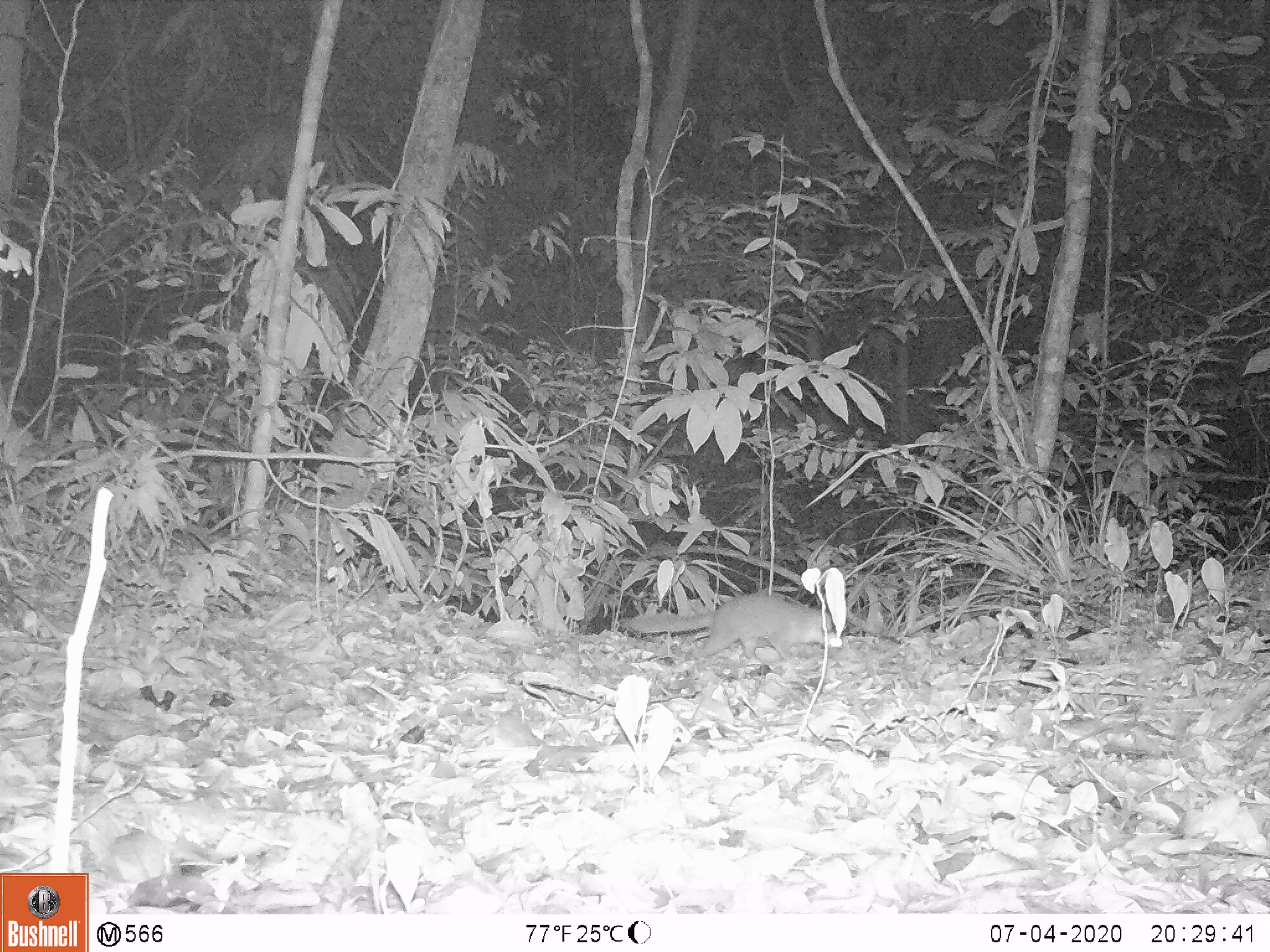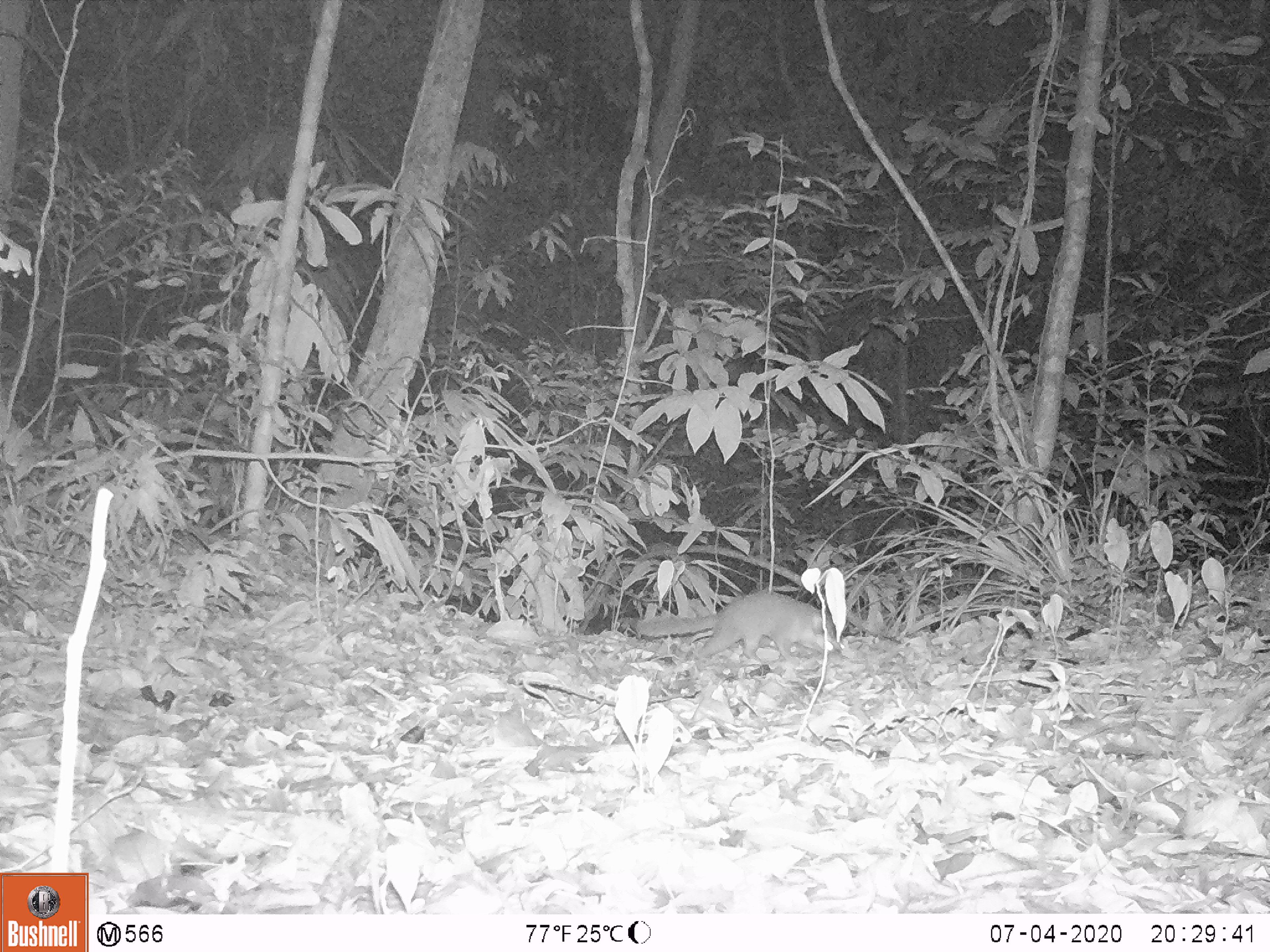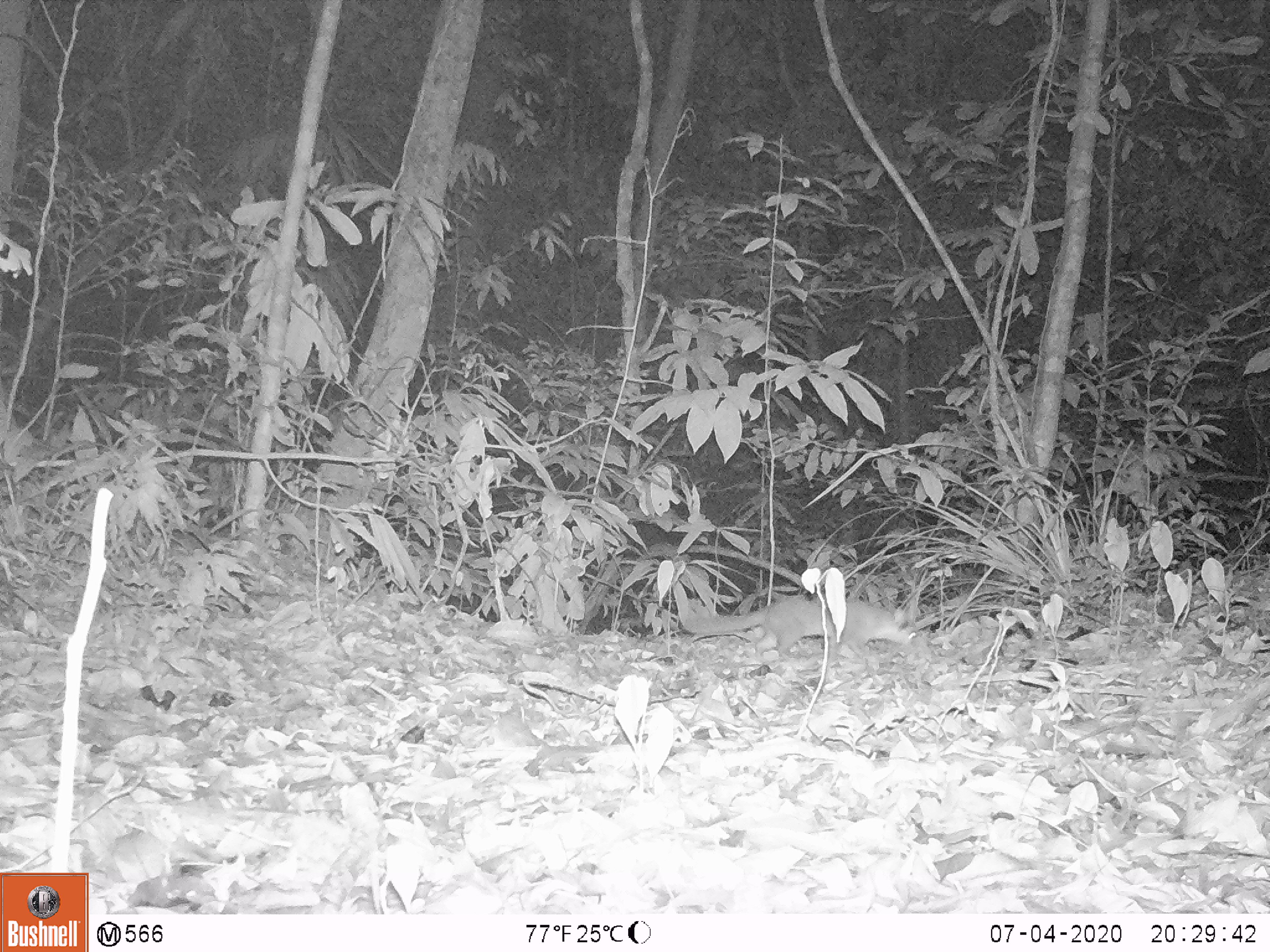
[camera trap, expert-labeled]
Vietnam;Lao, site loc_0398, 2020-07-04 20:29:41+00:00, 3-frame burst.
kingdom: Animalia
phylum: Chordata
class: Mammalia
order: Carnivora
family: Mustelidae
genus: Melogale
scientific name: Melogale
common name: ferret badger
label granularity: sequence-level